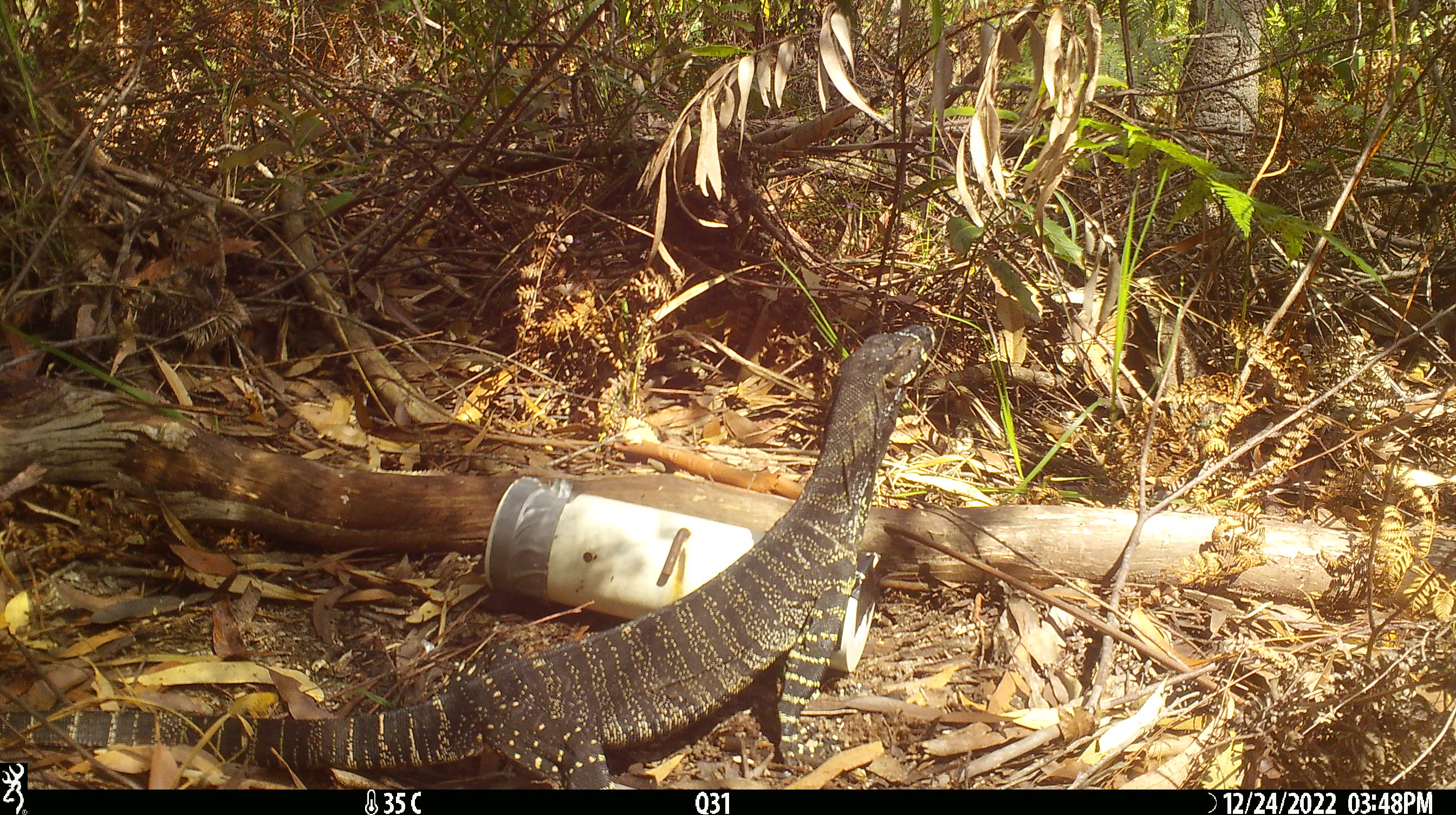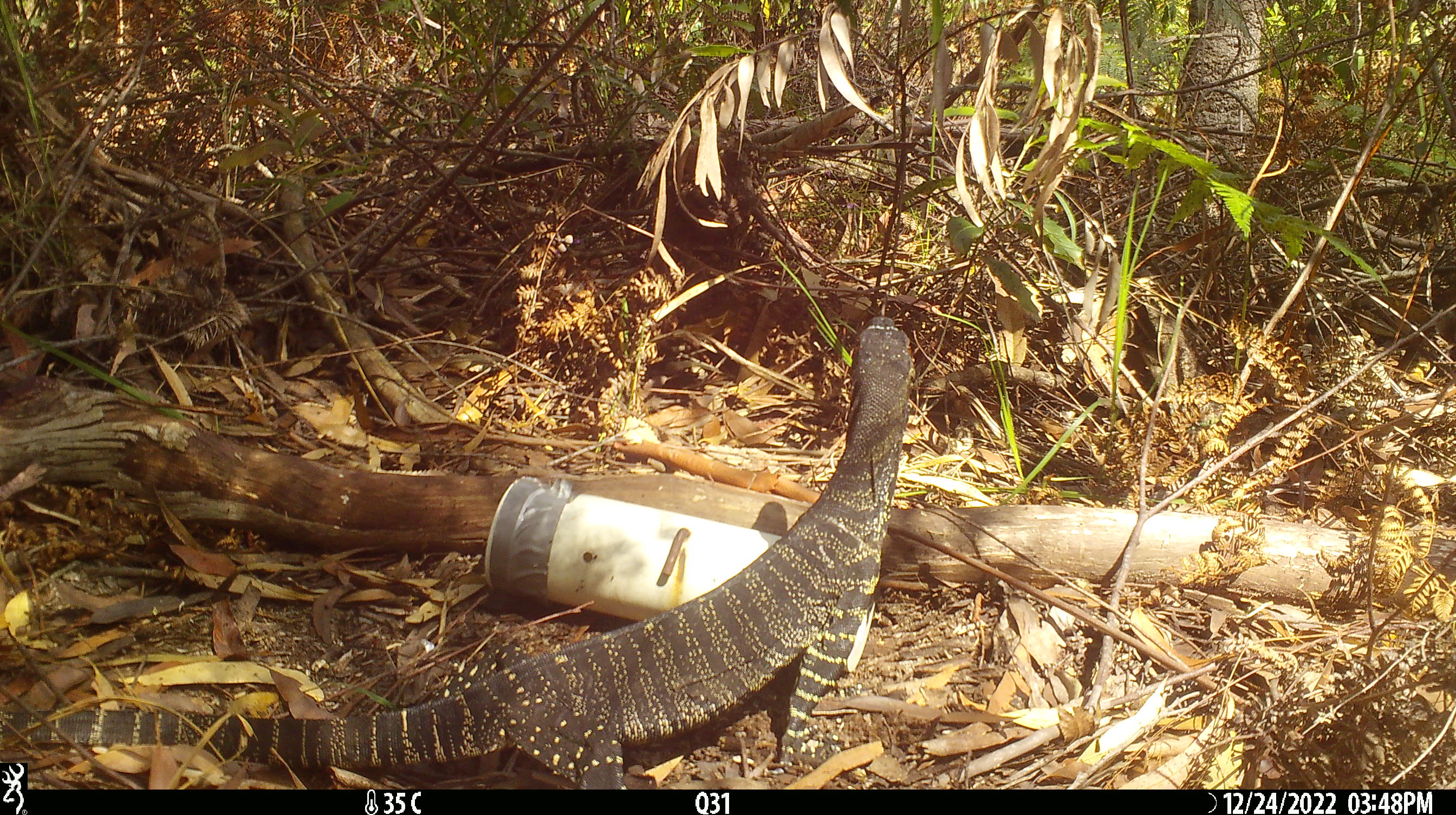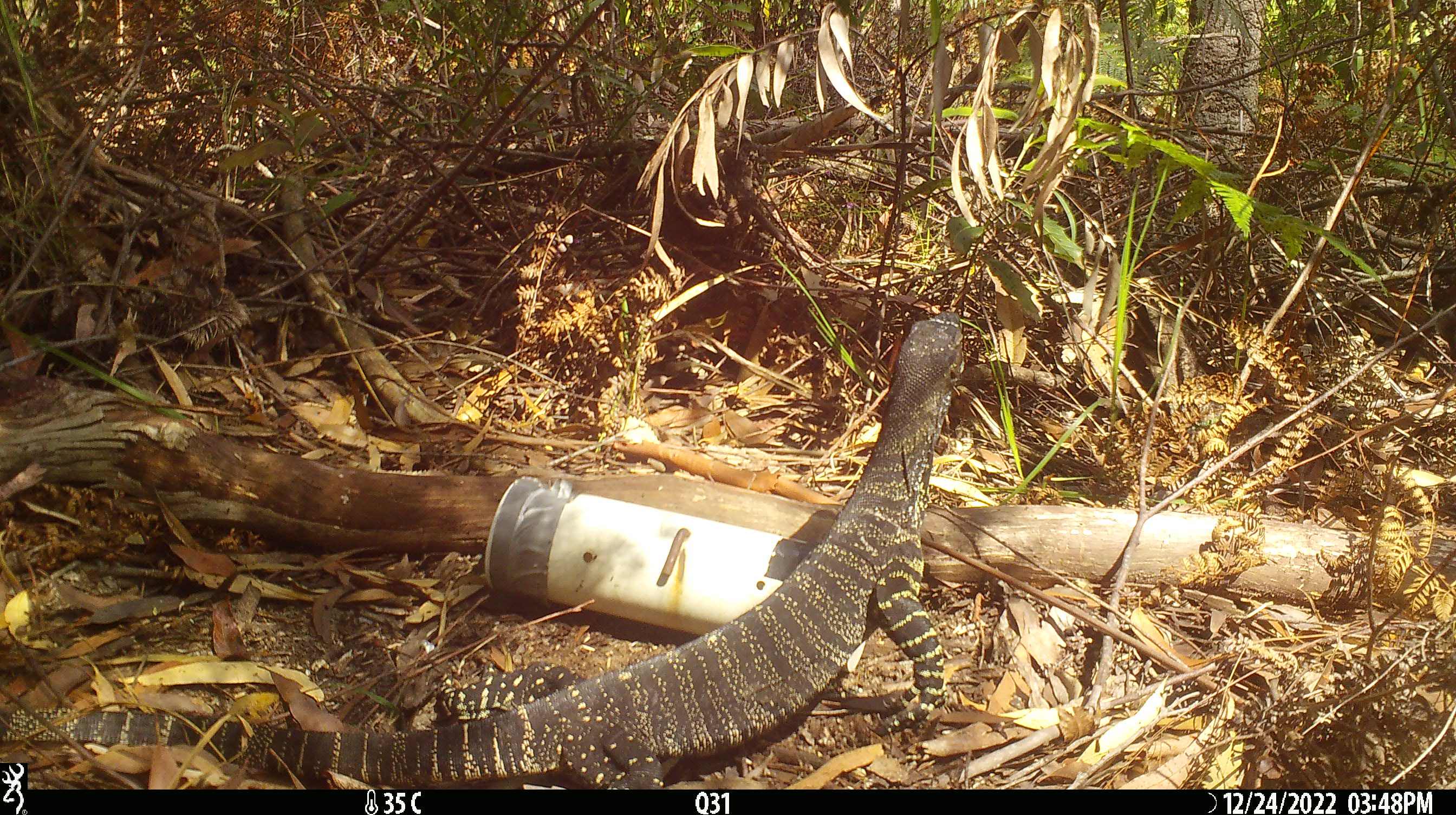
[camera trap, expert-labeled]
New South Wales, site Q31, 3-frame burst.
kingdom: Animalia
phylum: Chordata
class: Reptilia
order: Squamata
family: Varanidae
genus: Varanus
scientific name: Varanus varius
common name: lace monitor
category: goanna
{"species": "goanna (lace monitor) (Varanus varius)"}